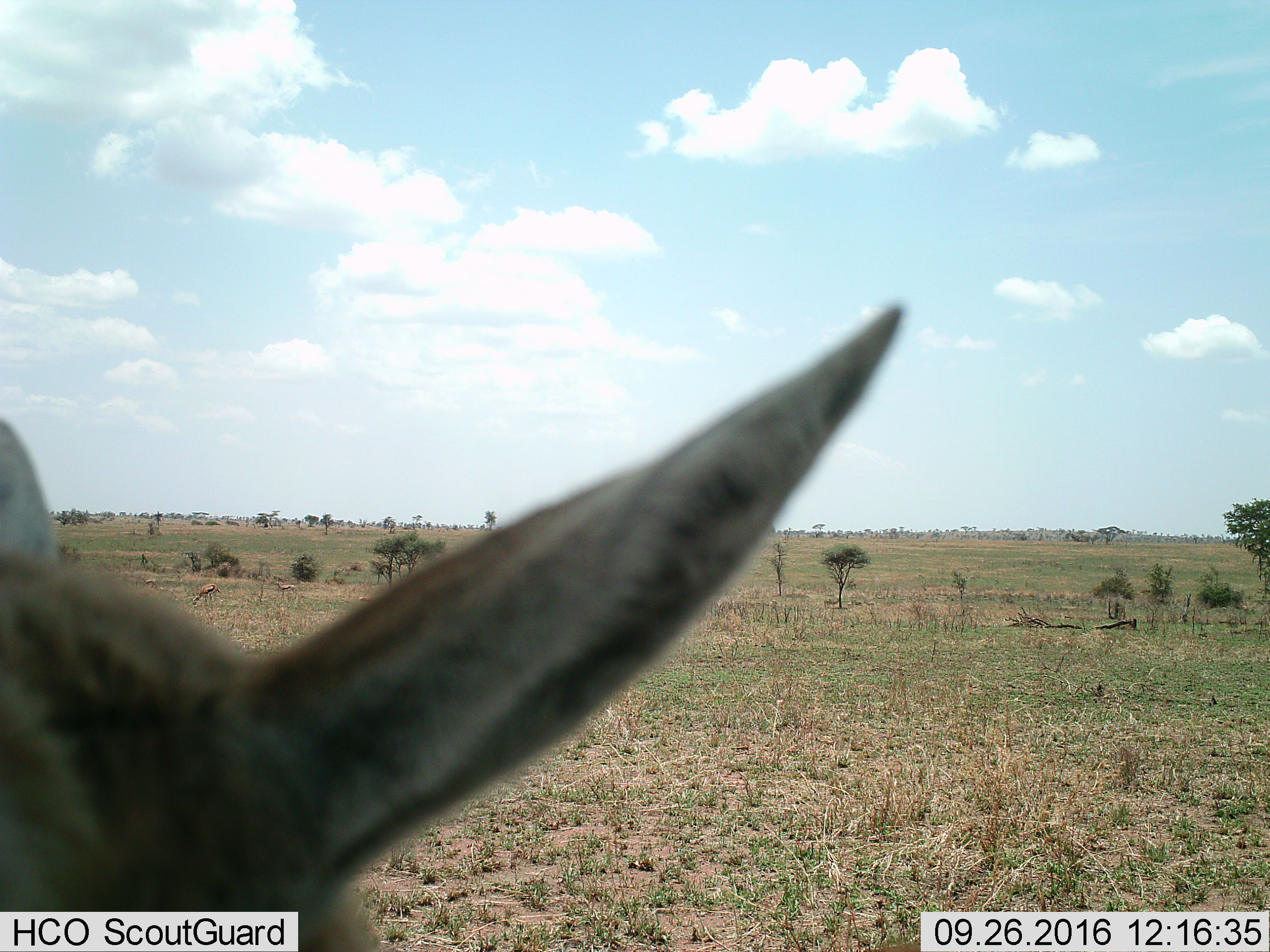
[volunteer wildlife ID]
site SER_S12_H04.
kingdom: Animalia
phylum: Chordata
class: Mammalia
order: Artiodactyla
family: Bovidae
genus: Eudorcas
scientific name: Eudorcas thomsonii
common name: thomson's gazelle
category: gazellethomsons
Gazellethomsons (thomson's gazelle) (Eudorcas thomsonii), count 5. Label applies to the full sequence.